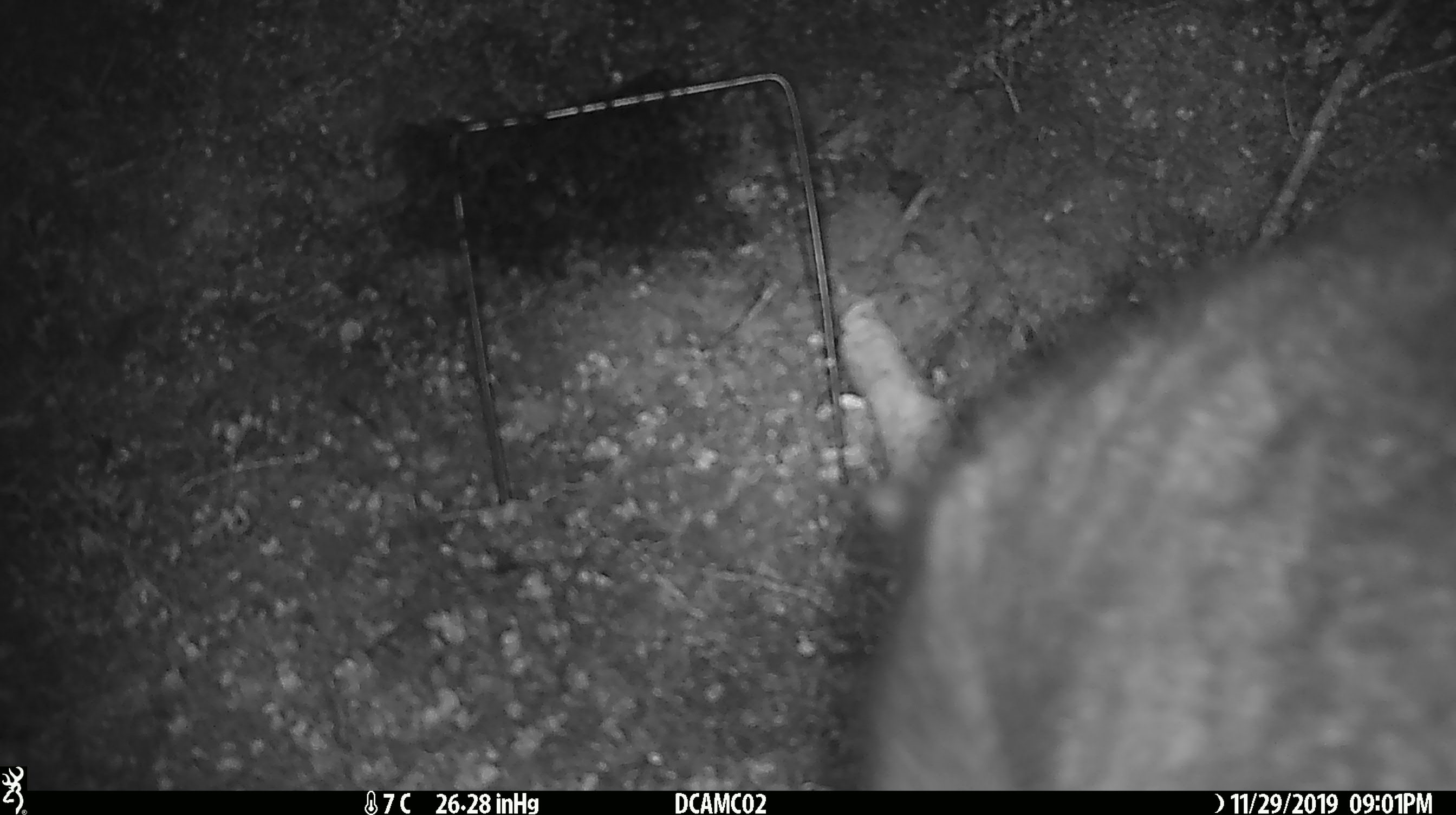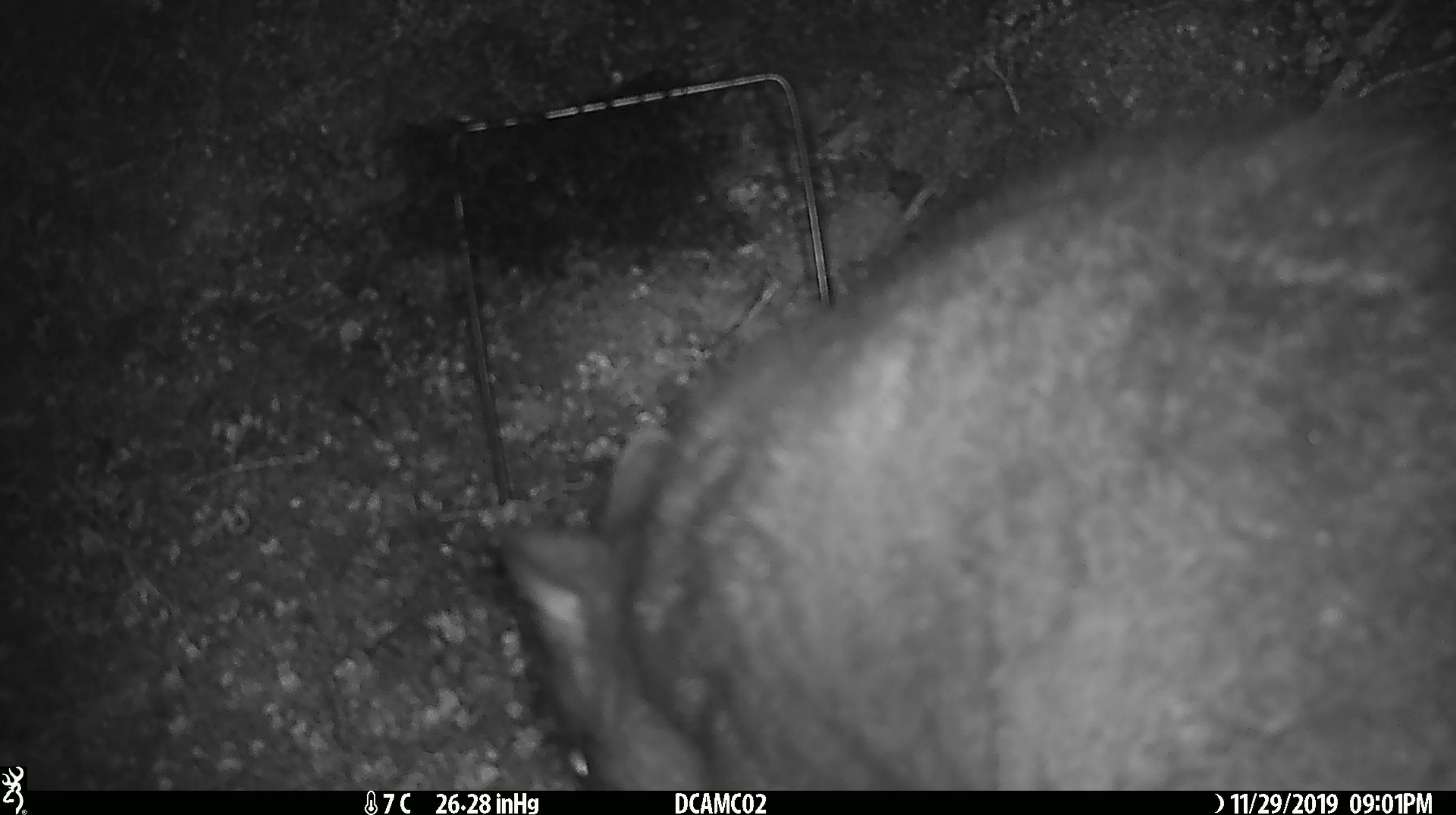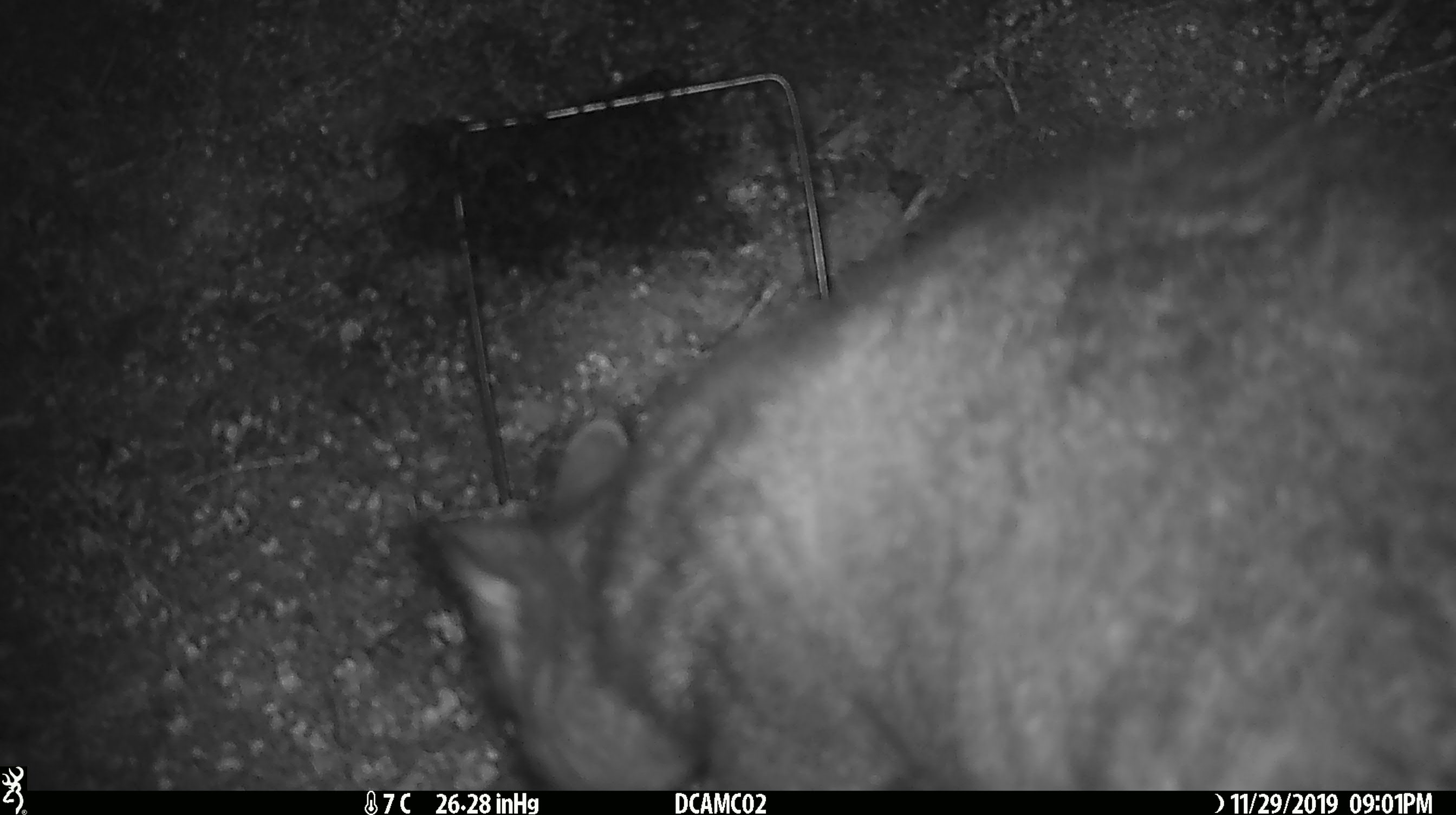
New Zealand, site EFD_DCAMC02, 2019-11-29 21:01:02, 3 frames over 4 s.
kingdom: Animalia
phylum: Chordata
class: Mammalia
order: Diprotodontia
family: Phalangeridae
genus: Trichosurus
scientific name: Trichosurus vulpecula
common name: common brushtail possum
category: possum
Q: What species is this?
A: Possum (common brushtail possum) (Trichosurus vulpecula).